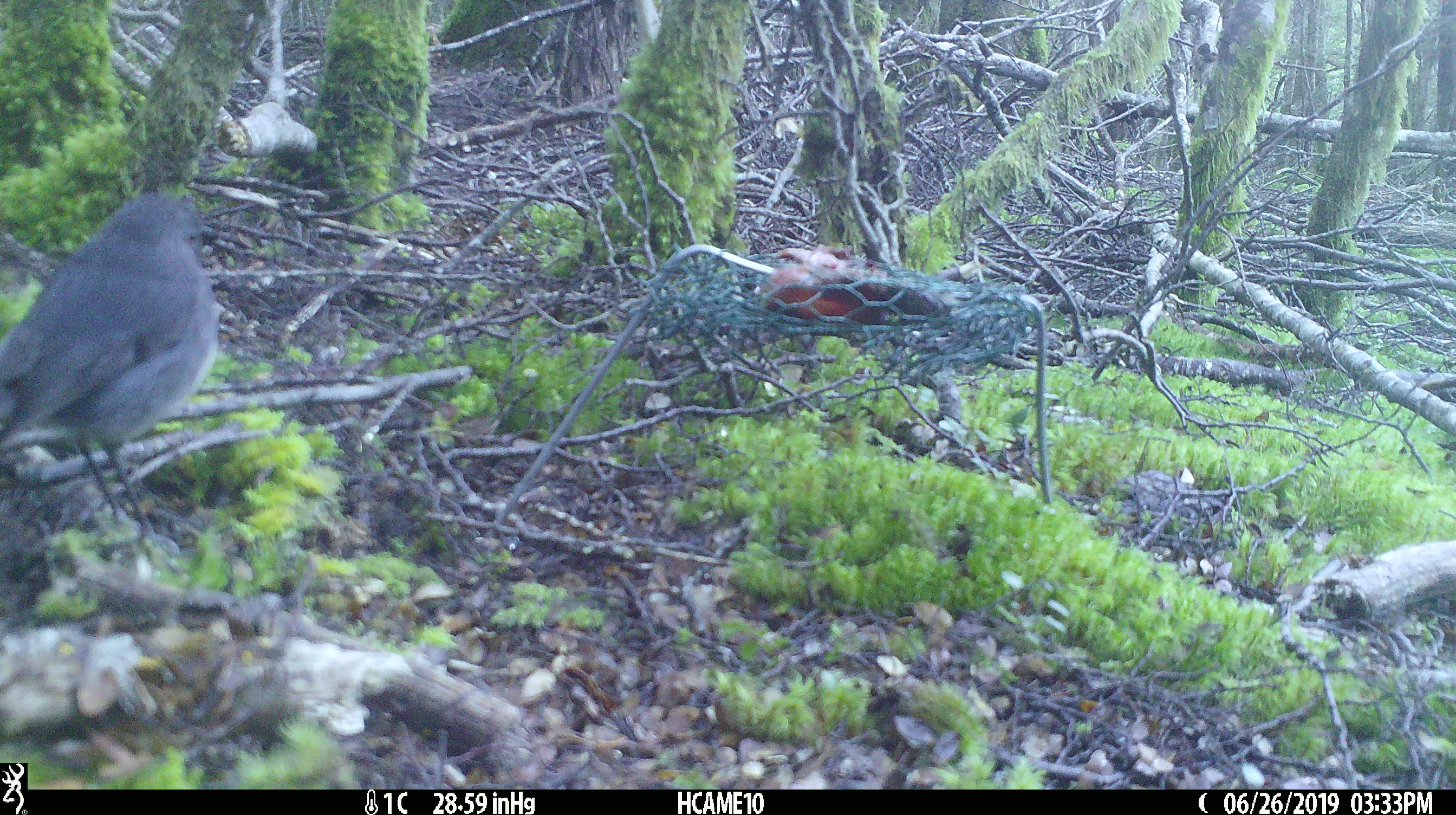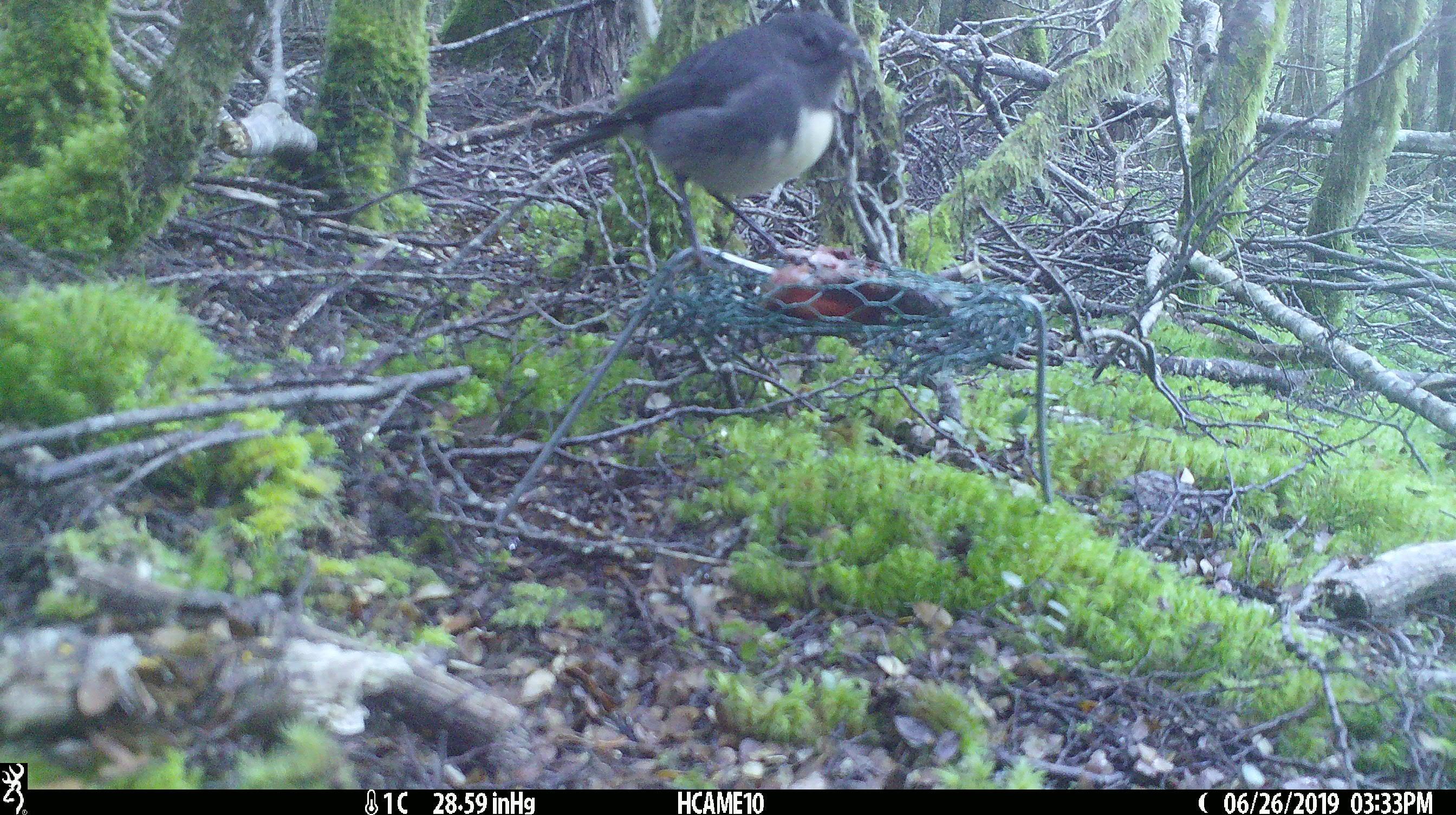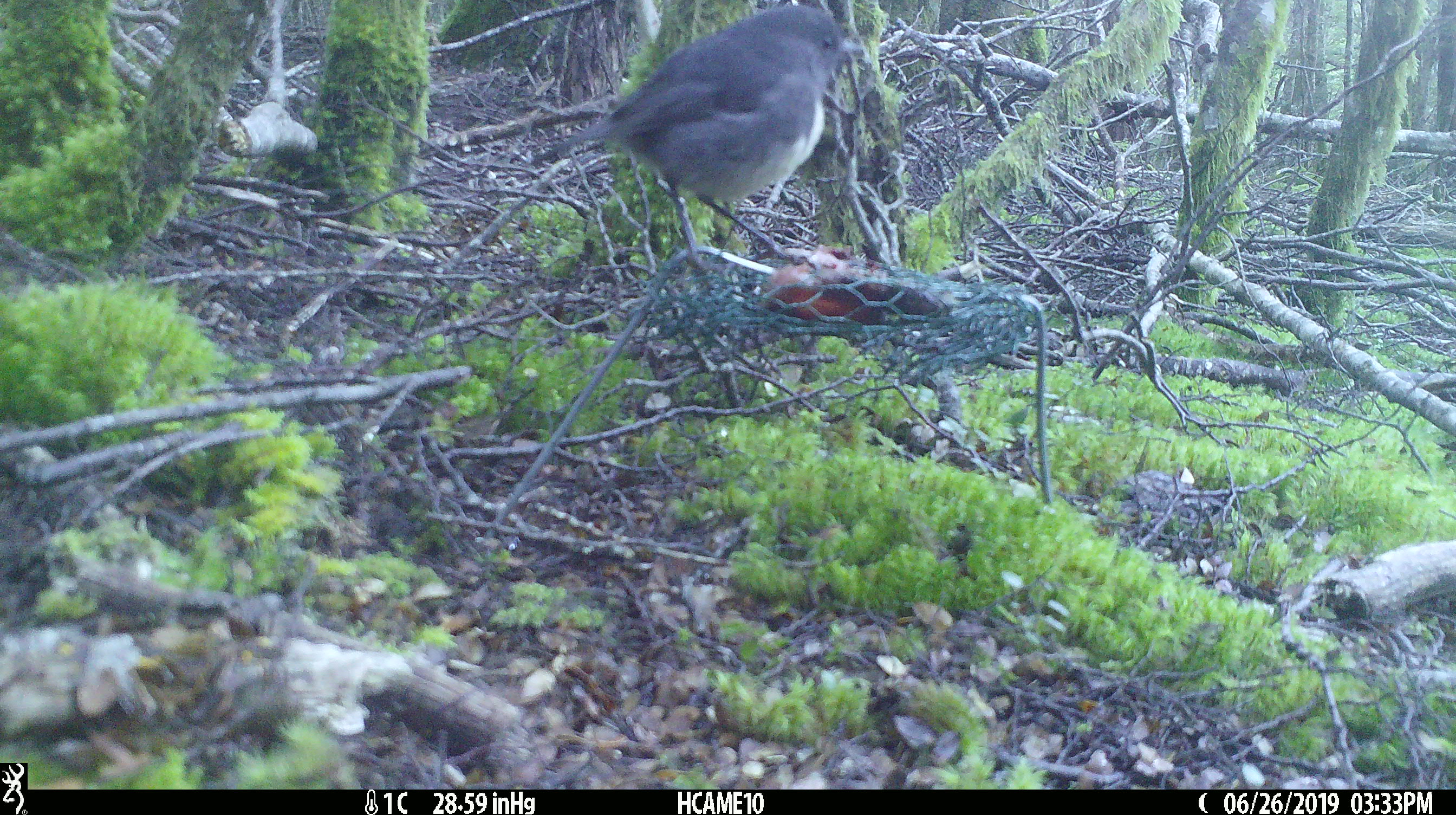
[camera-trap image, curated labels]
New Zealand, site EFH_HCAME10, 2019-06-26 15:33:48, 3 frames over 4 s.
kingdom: Animalia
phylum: Chordata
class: Aves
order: Passeriformes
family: Petroicidae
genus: Petroica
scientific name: Petroica australis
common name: new zealand robin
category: robin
Robin (new zealand robin) (Petroica australis).